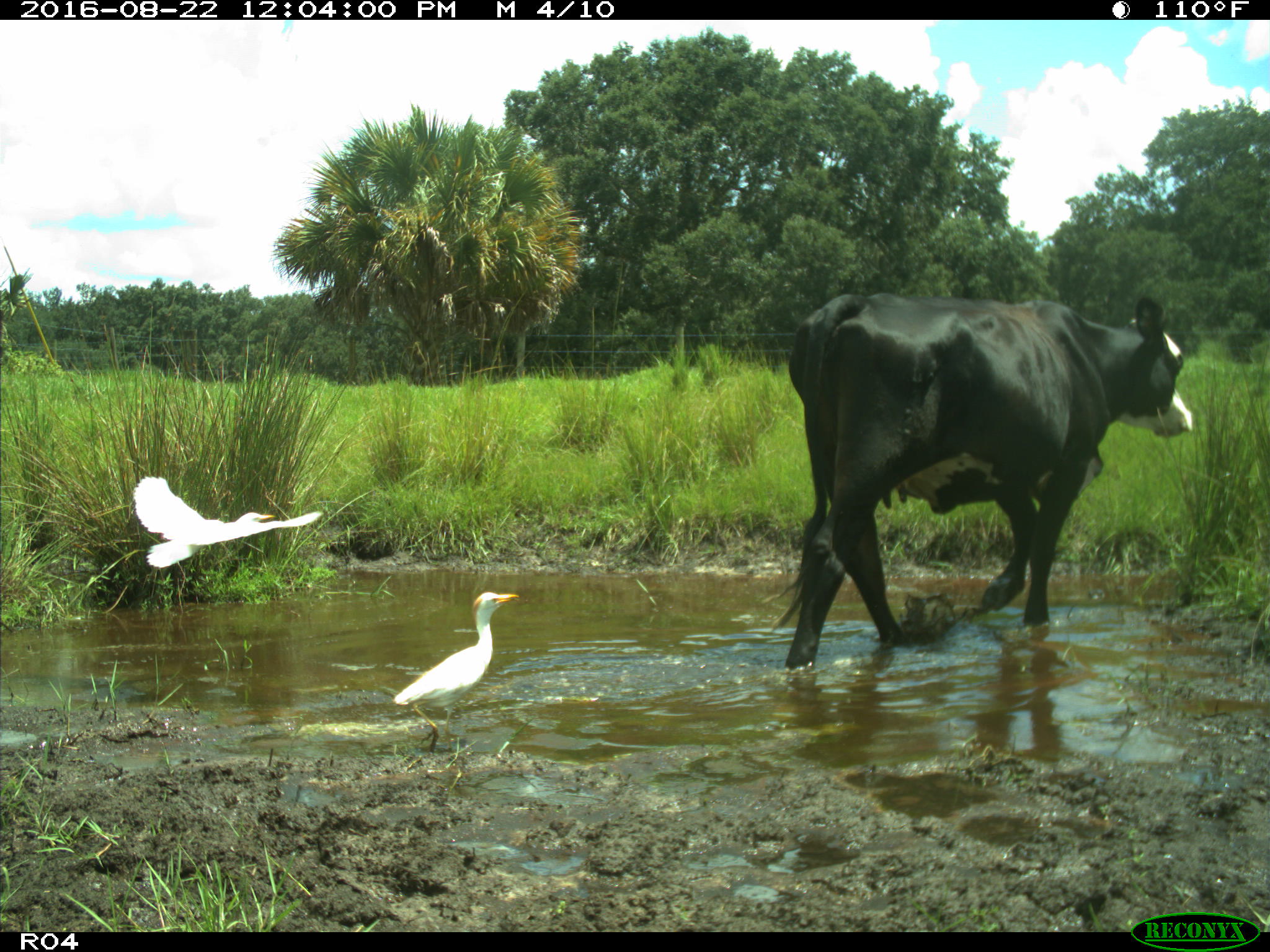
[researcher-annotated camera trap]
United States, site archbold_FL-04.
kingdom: Animalia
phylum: Chordata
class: Mammalia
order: Artiodactyla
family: Bovidae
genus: Bos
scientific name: Bos taurus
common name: domestic cow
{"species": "Bos taurus (domestic cow)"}